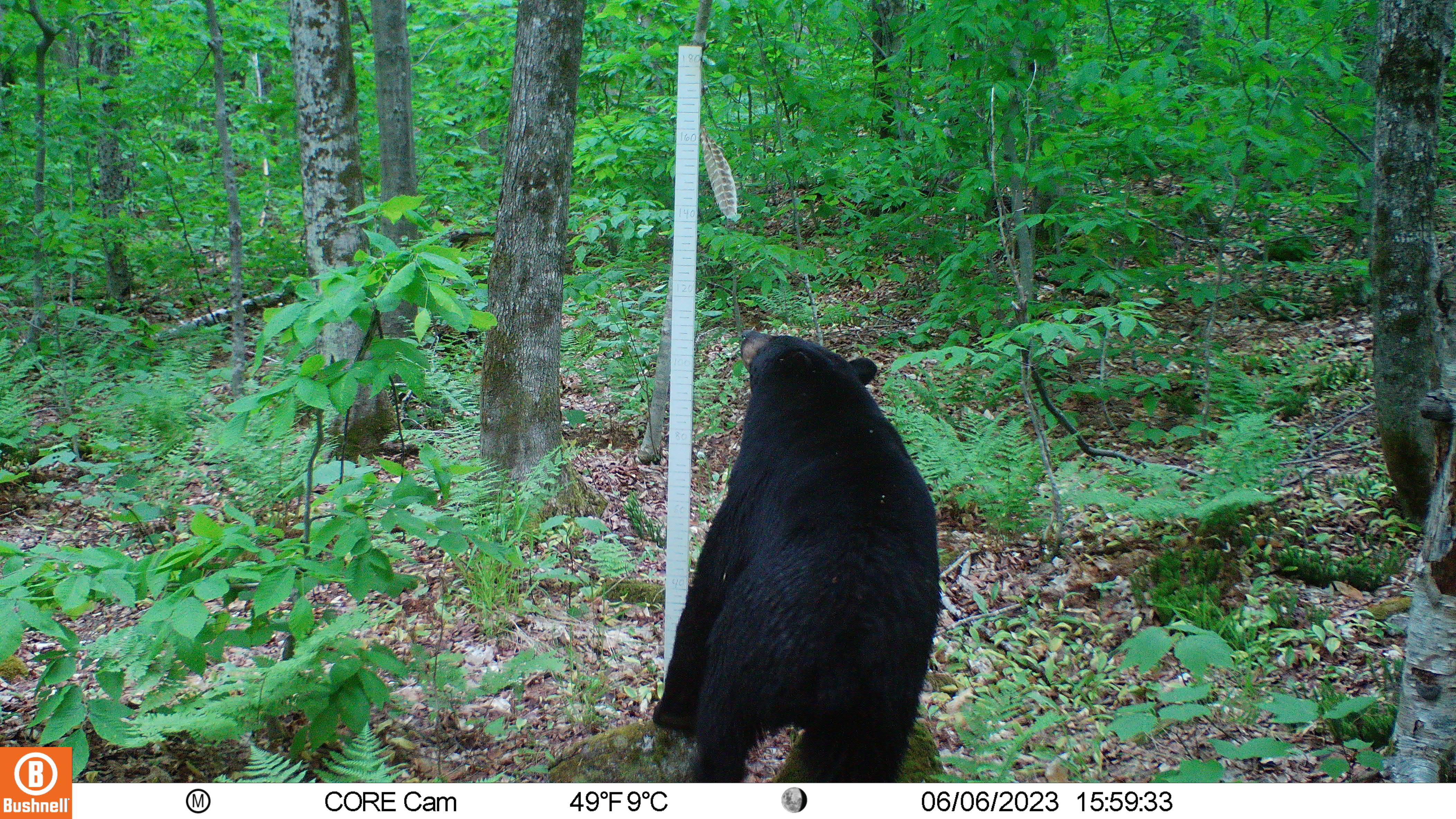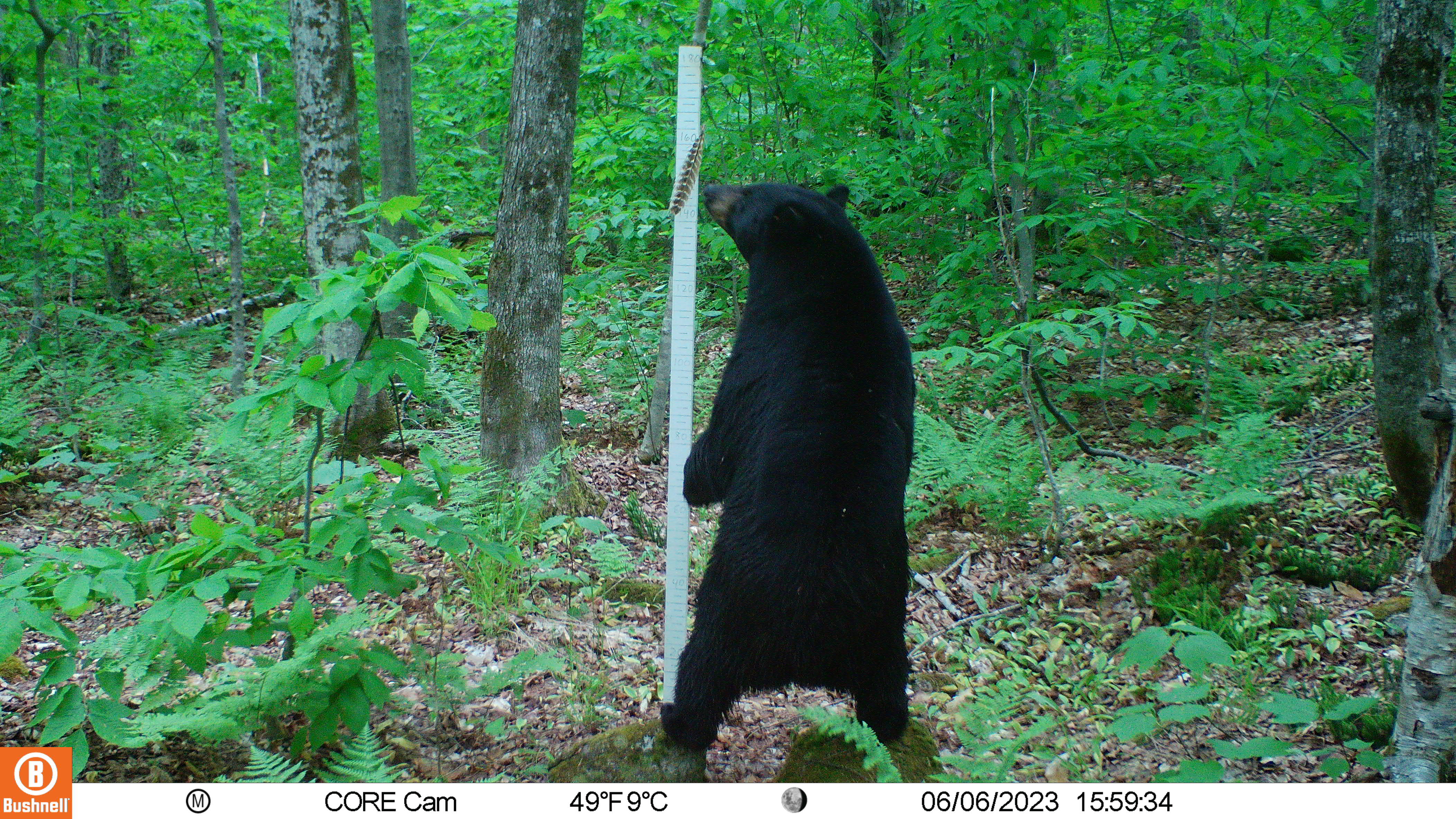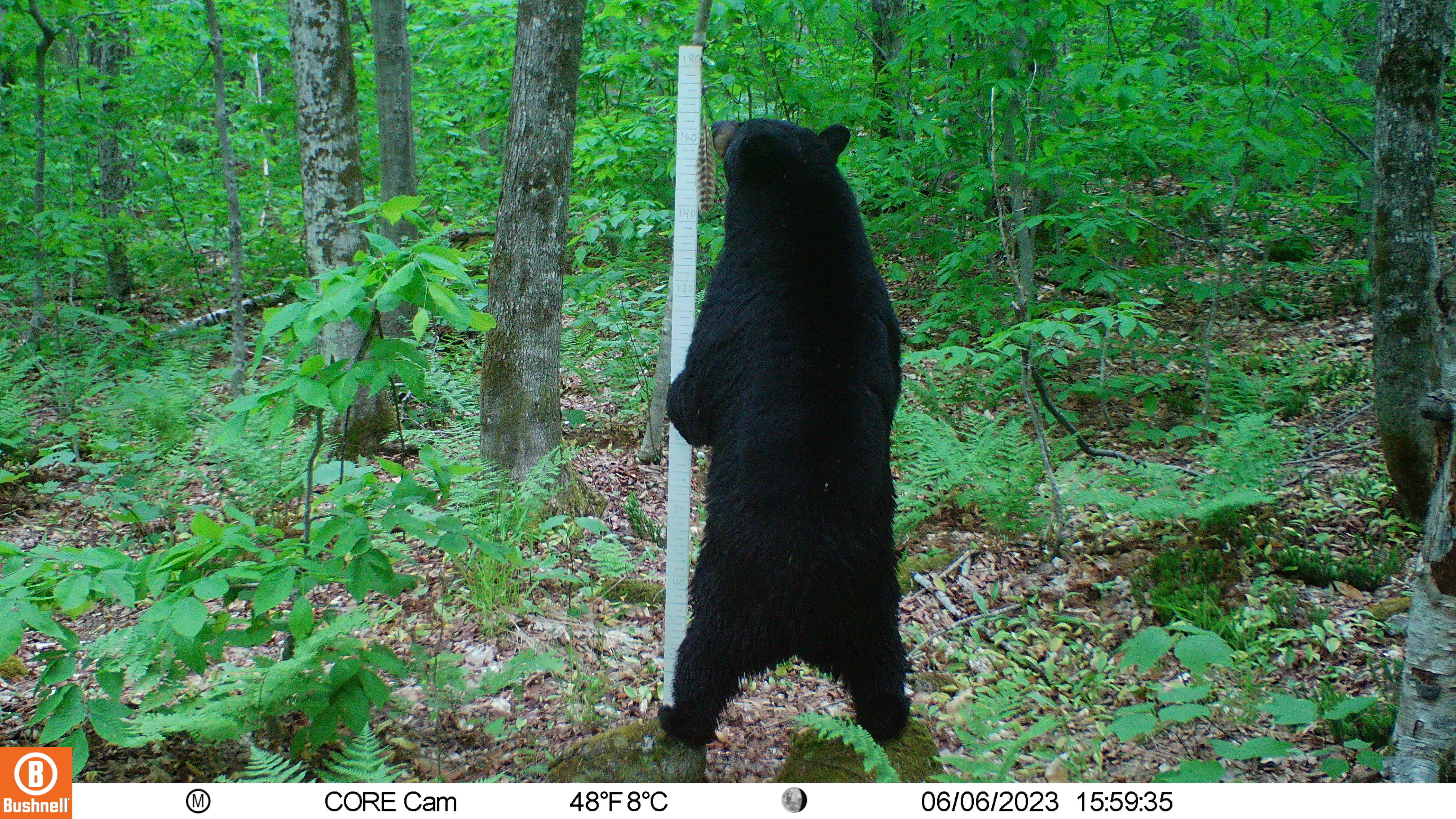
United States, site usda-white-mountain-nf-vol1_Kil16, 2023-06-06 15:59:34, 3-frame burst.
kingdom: Animalia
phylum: Chordata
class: Mammalia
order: Carnivora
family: Ursidae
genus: Ursus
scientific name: Ursus americanus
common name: black bear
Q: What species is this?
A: Black bear (Ursus americanus).